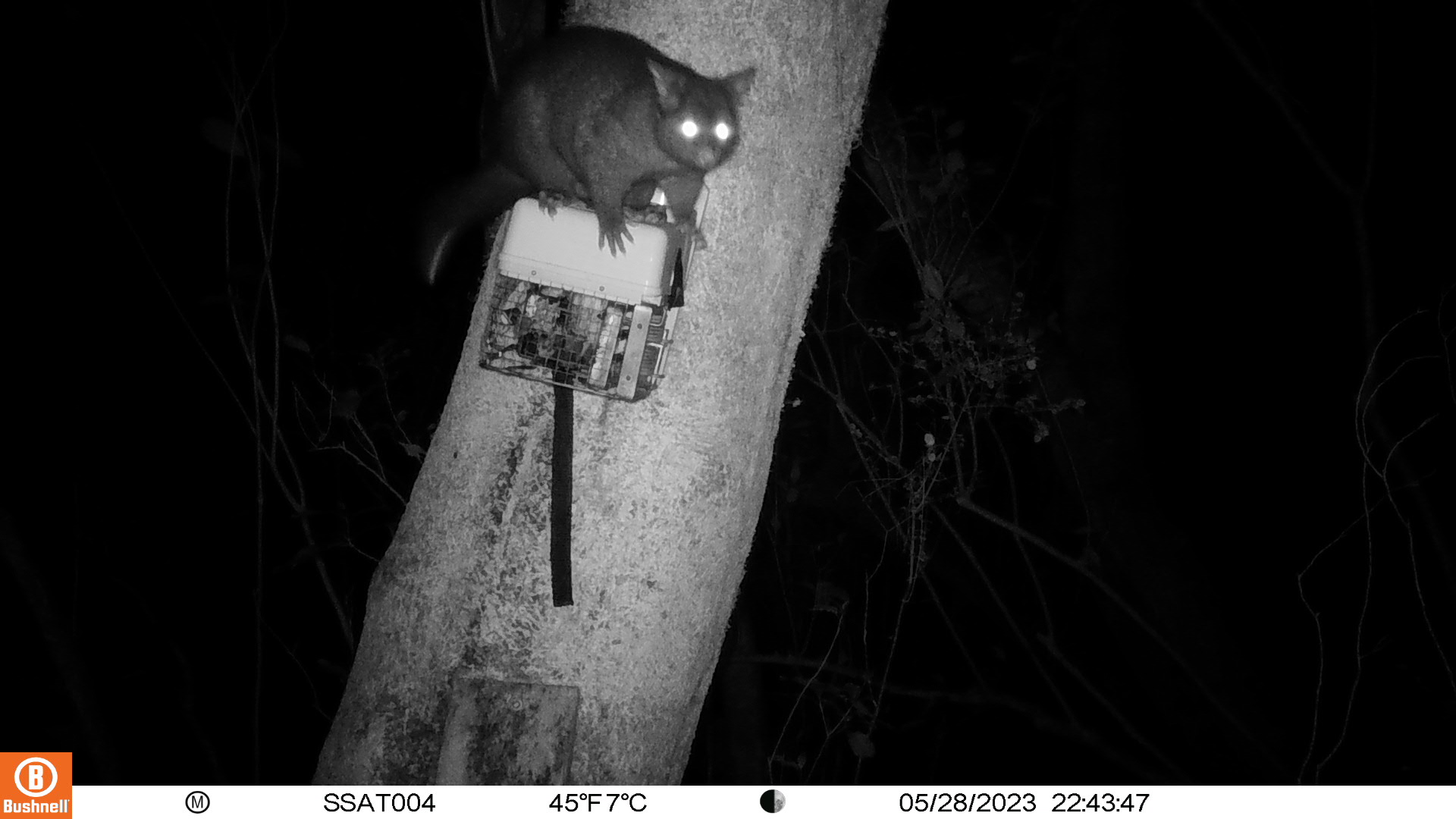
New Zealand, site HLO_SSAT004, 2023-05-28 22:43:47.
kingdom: Animalia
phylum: Chordata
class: Mammalia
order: Diprotodontia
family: Phalangeridae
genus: Trichosurus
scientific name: Trichosurus vulpecula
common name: common brushtail possum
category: possum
Possum (common brushtail possum) (Trichosurus vulpecula).